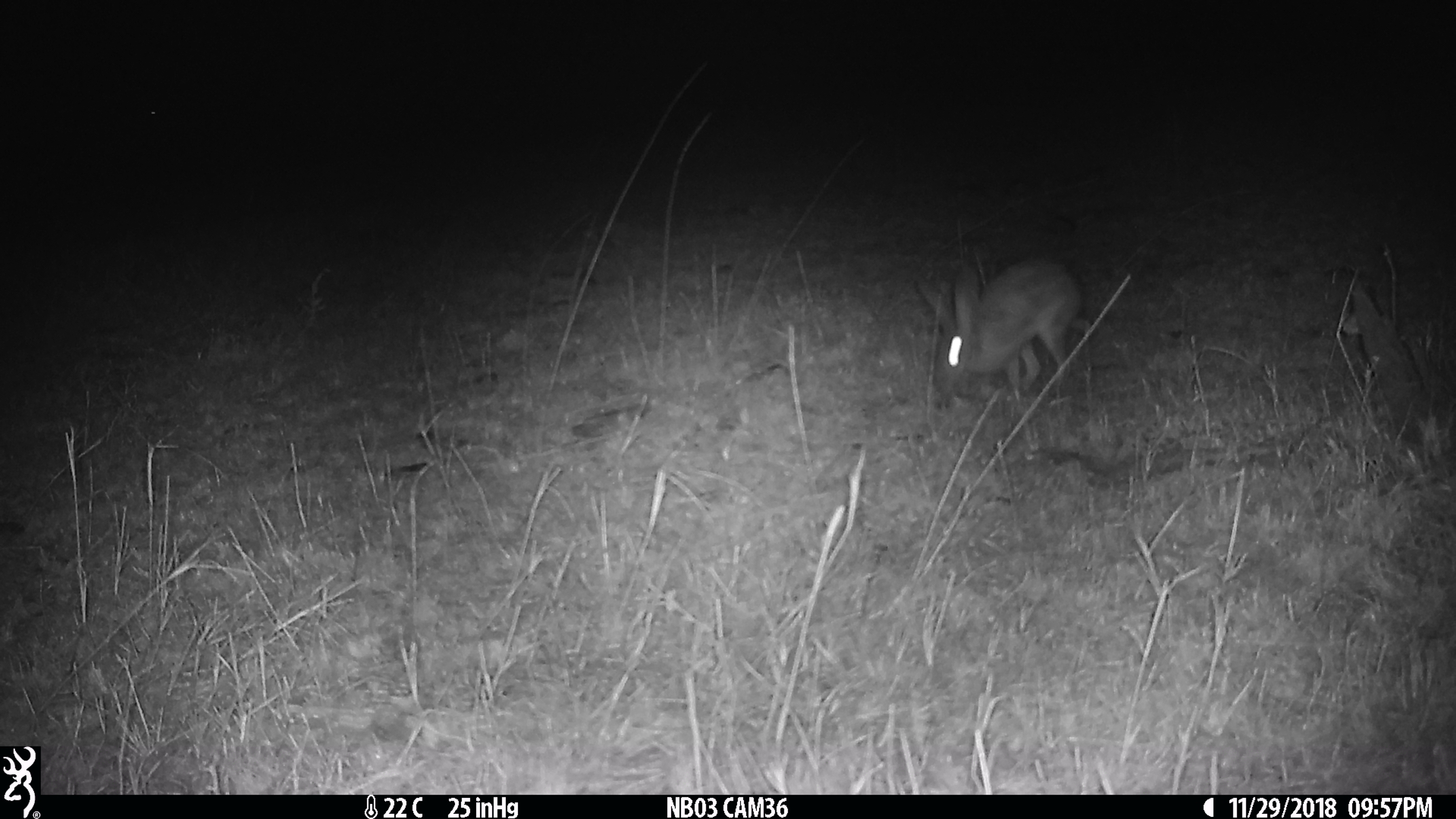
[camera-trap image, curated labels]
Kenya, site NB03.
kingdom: Animalia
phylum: Chordata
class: Mammalia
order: Lagomorpha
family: Leporidae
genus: Lepus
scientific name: Lepus capensis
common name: cape hare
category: hare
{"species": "hare (cape hare) (Lepus capensis)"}